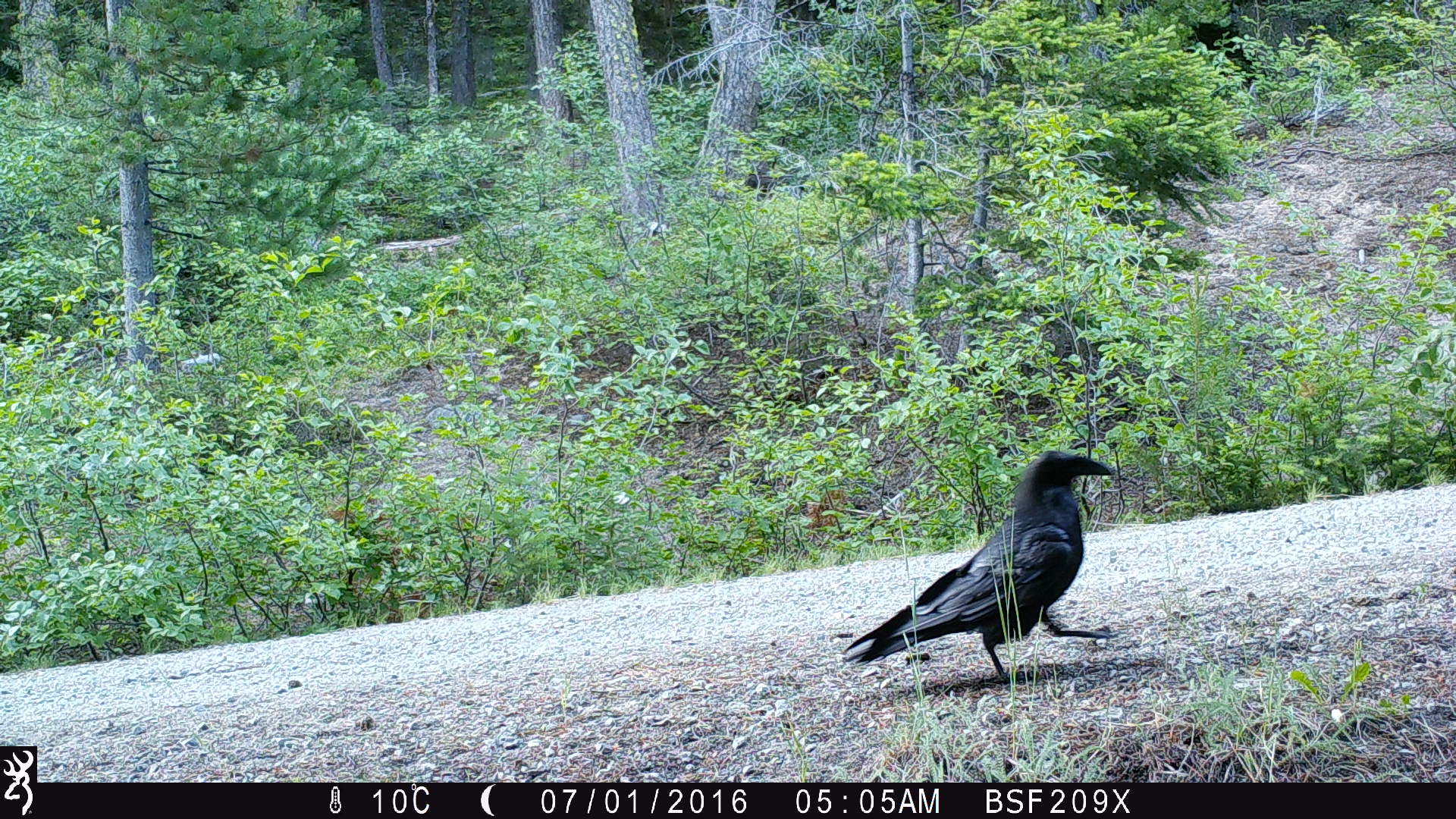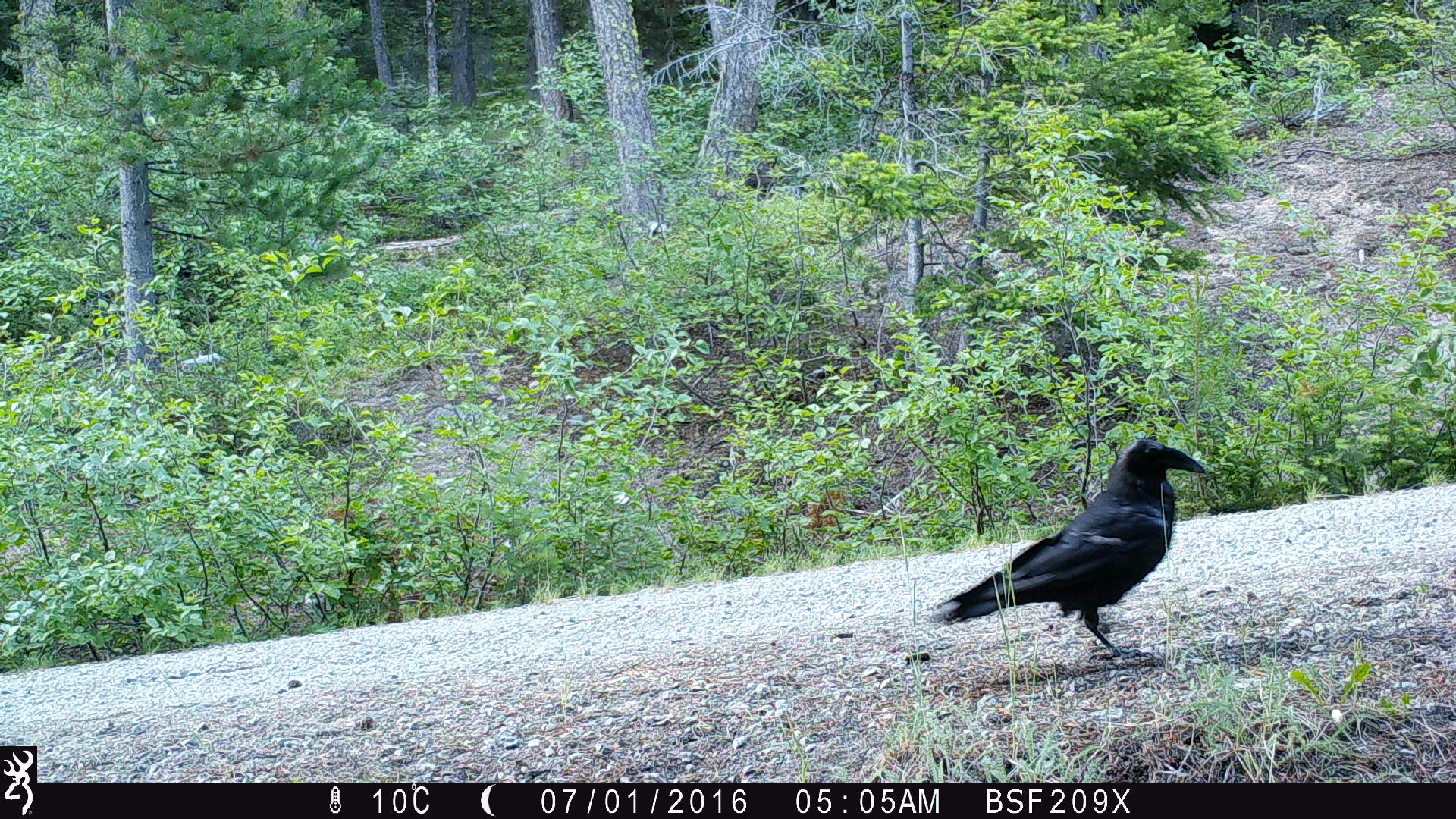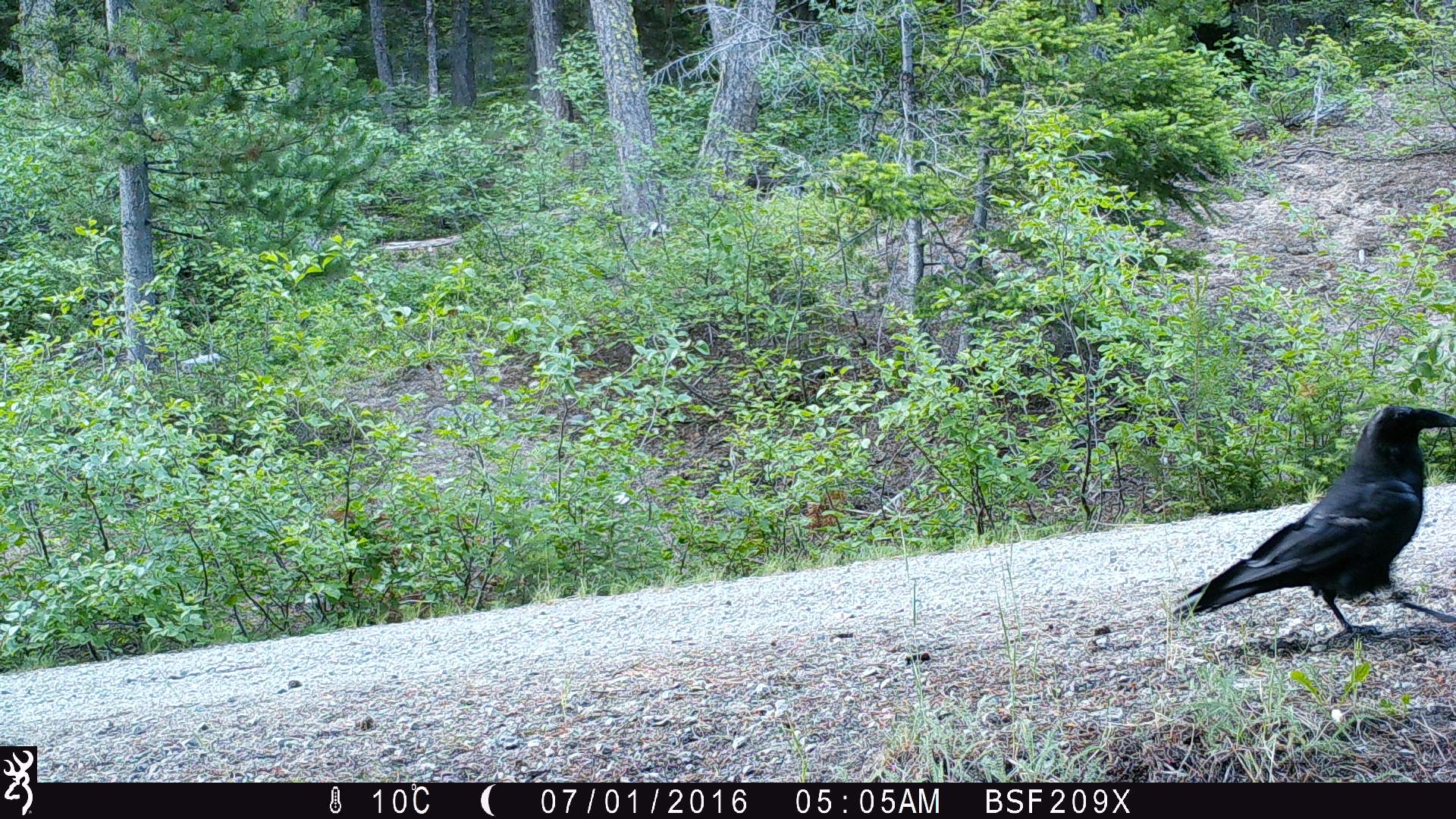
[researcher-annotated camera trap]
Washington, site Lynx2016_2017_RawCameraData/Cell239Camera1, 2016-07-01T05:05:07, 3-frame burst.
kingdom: Animalia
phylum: Chordata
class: Aves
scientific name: Aves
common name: birds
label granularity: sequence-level